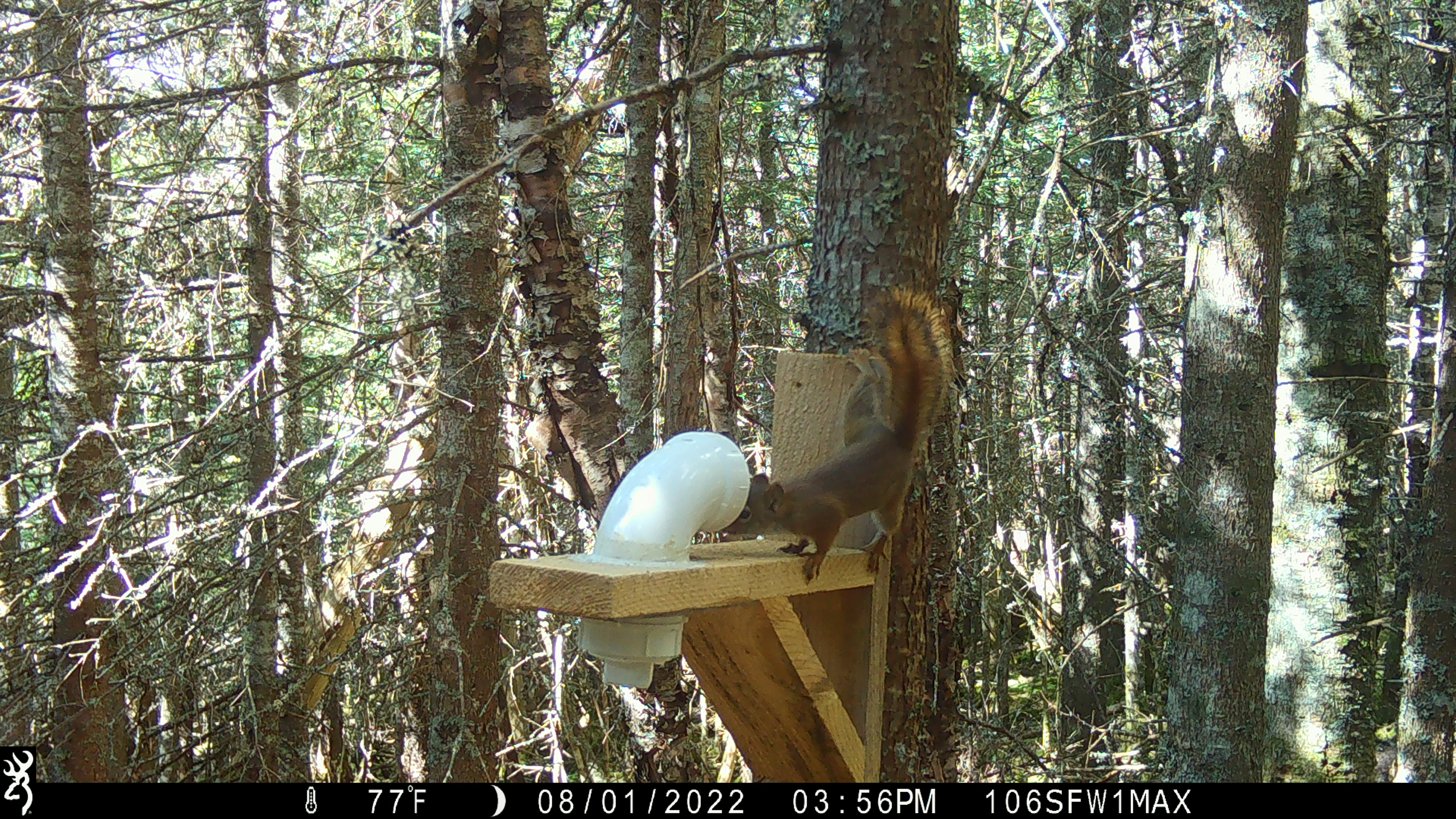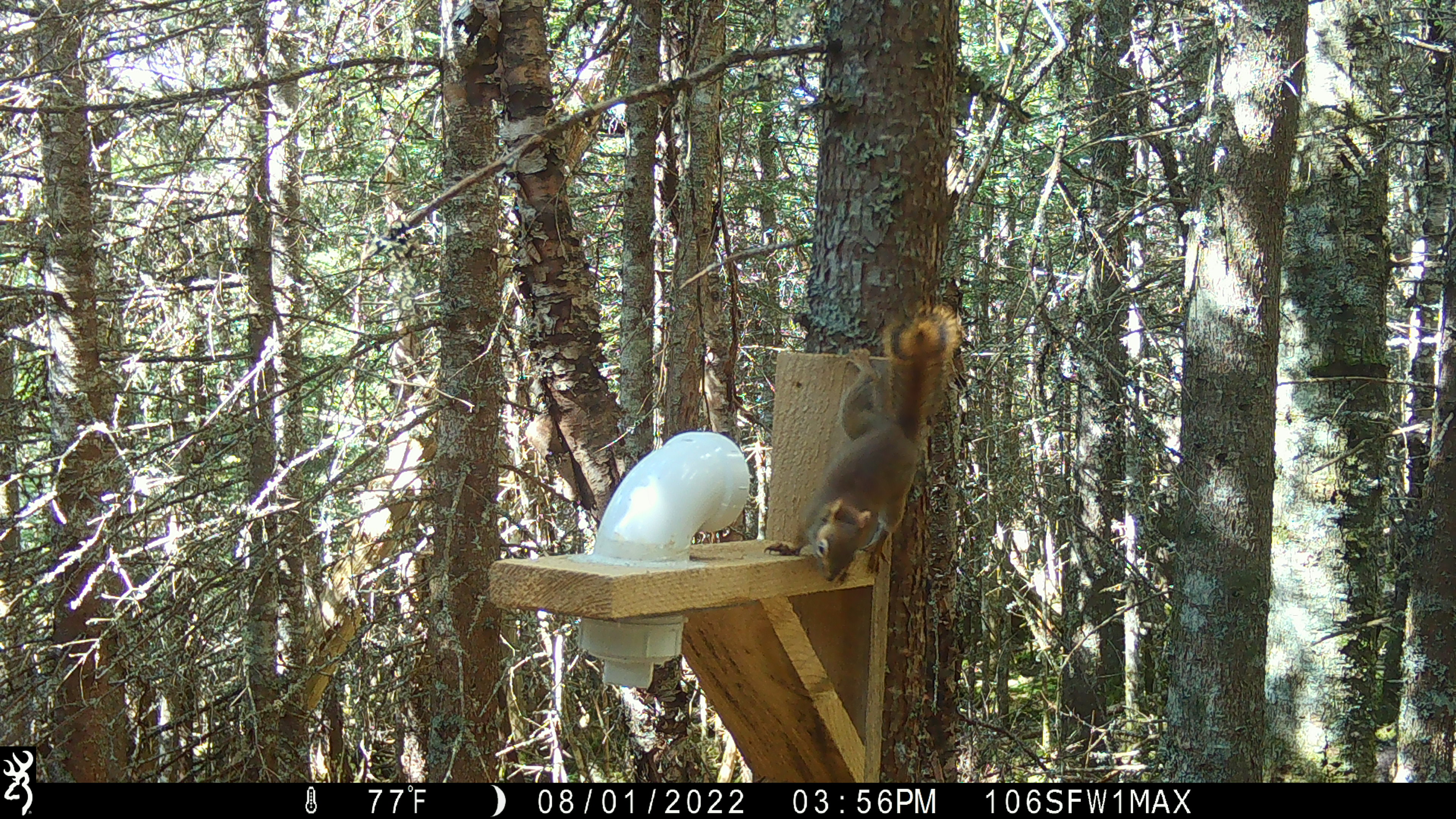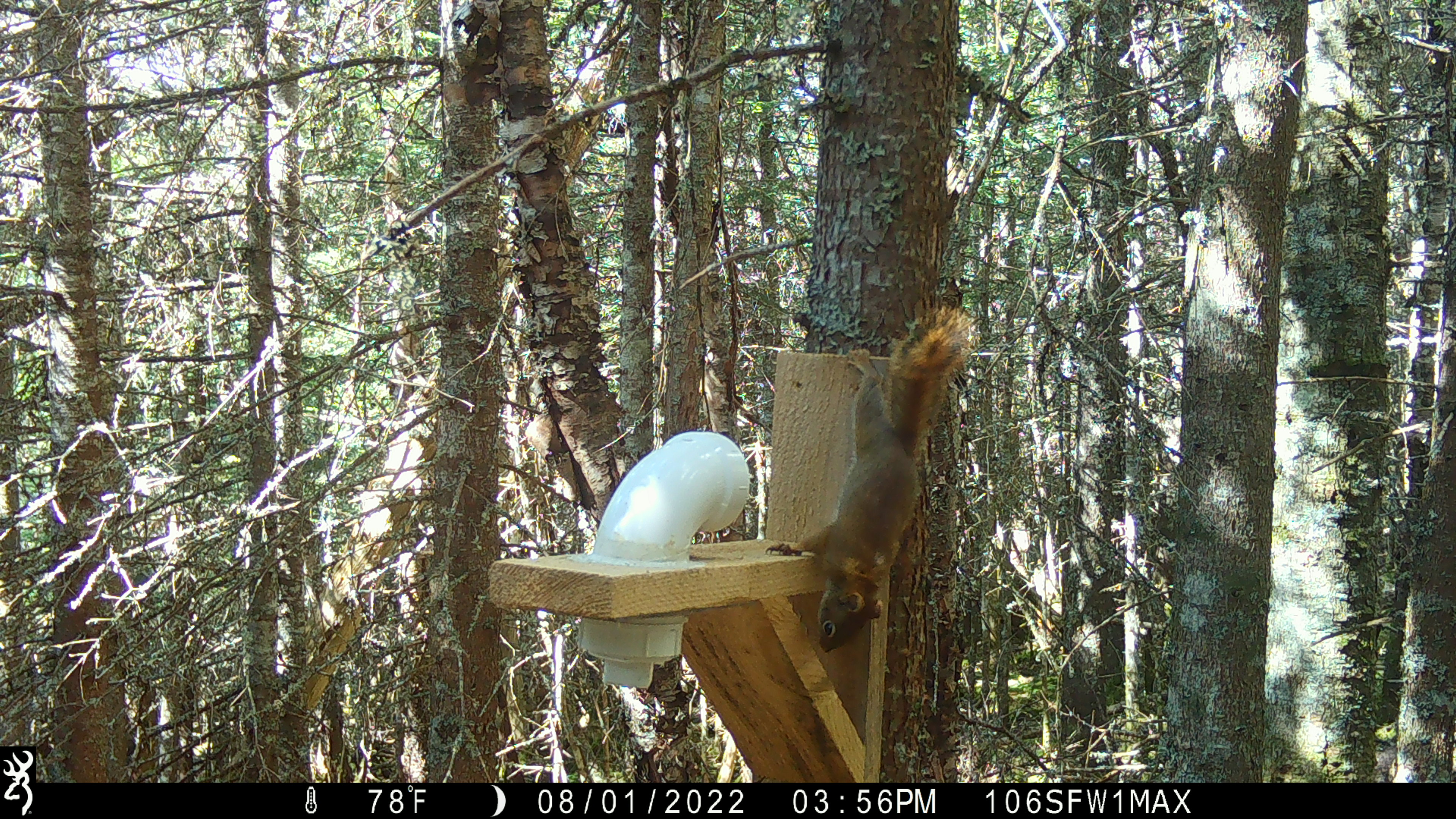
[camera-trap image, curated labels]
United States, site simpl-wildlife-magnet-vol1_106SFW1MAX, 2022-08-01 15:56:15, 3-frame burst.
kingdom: Animalia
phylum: Chordata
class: Mammalia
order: Rodentia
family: Sciuridae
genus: Tamiasciurus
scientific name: Tamiasciurus hudsonicus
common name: red squirrel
Red squirrel (Tamiasciurus hudsonicus).